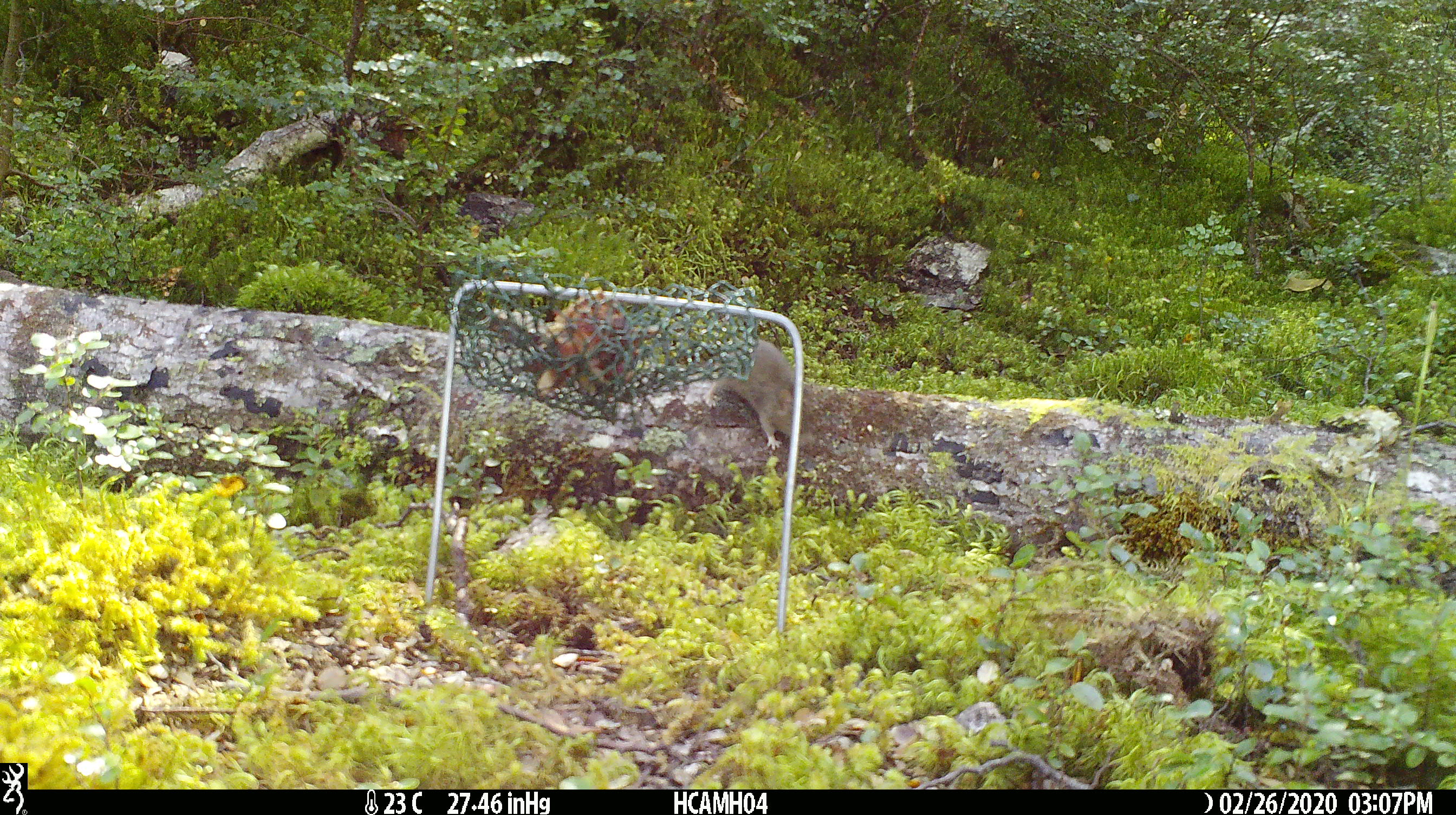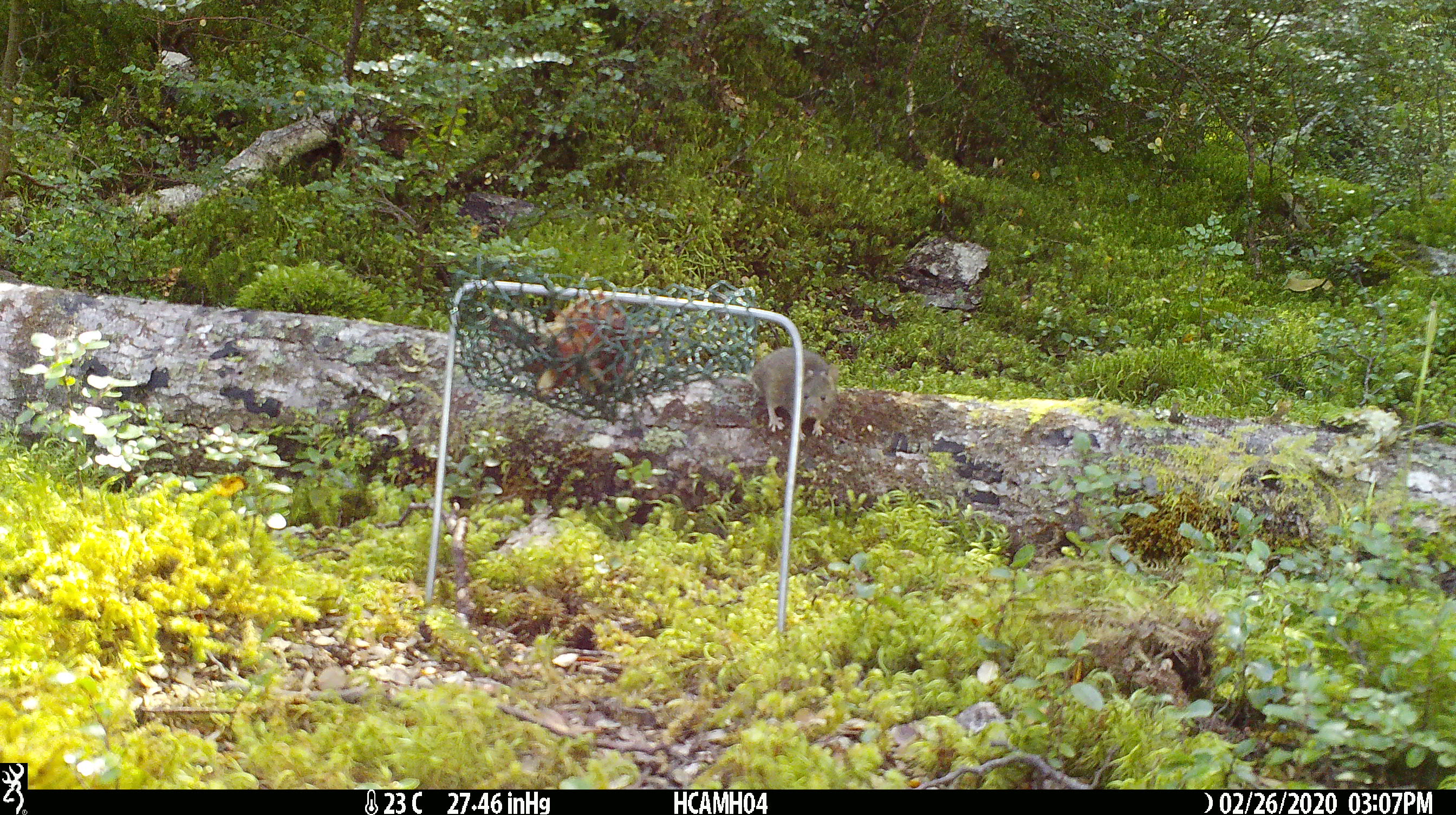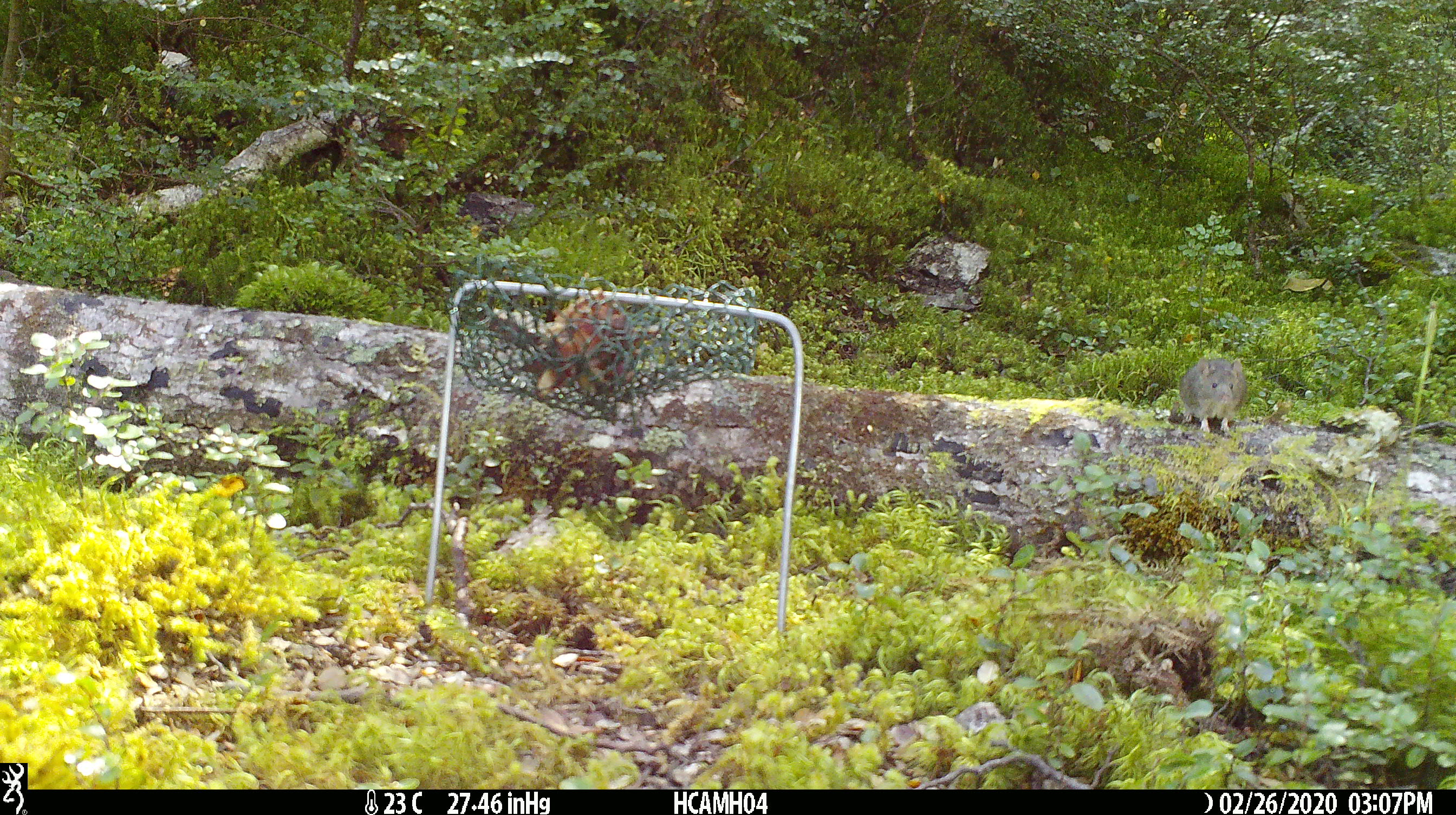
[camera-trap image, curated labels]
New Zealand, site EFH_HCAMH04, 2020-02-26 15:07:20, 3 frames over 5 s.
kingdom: Animalia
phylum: Chordata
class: Mammalia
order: Rodentia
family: Muridae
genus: Mus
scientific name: Mus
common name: mouse